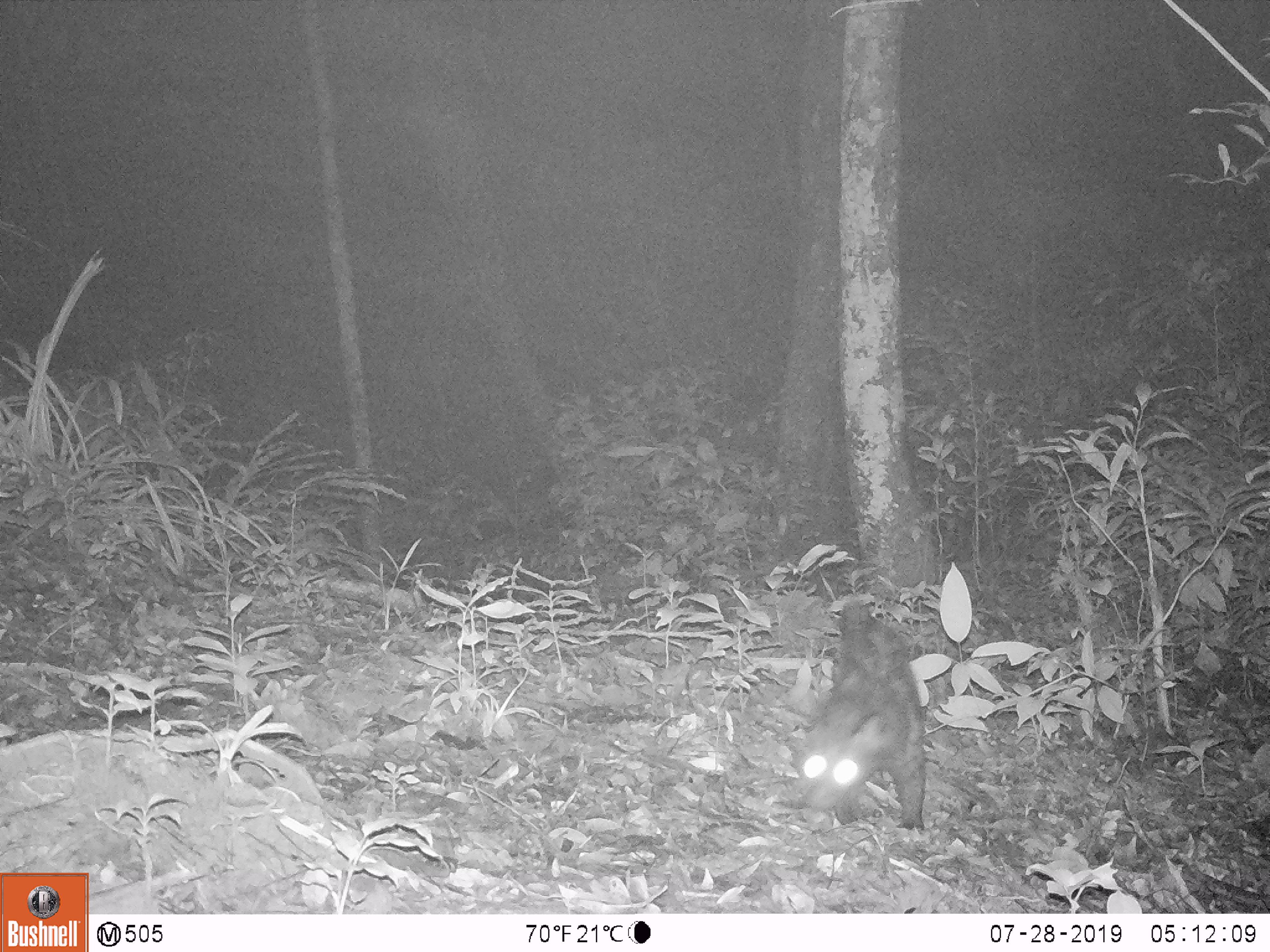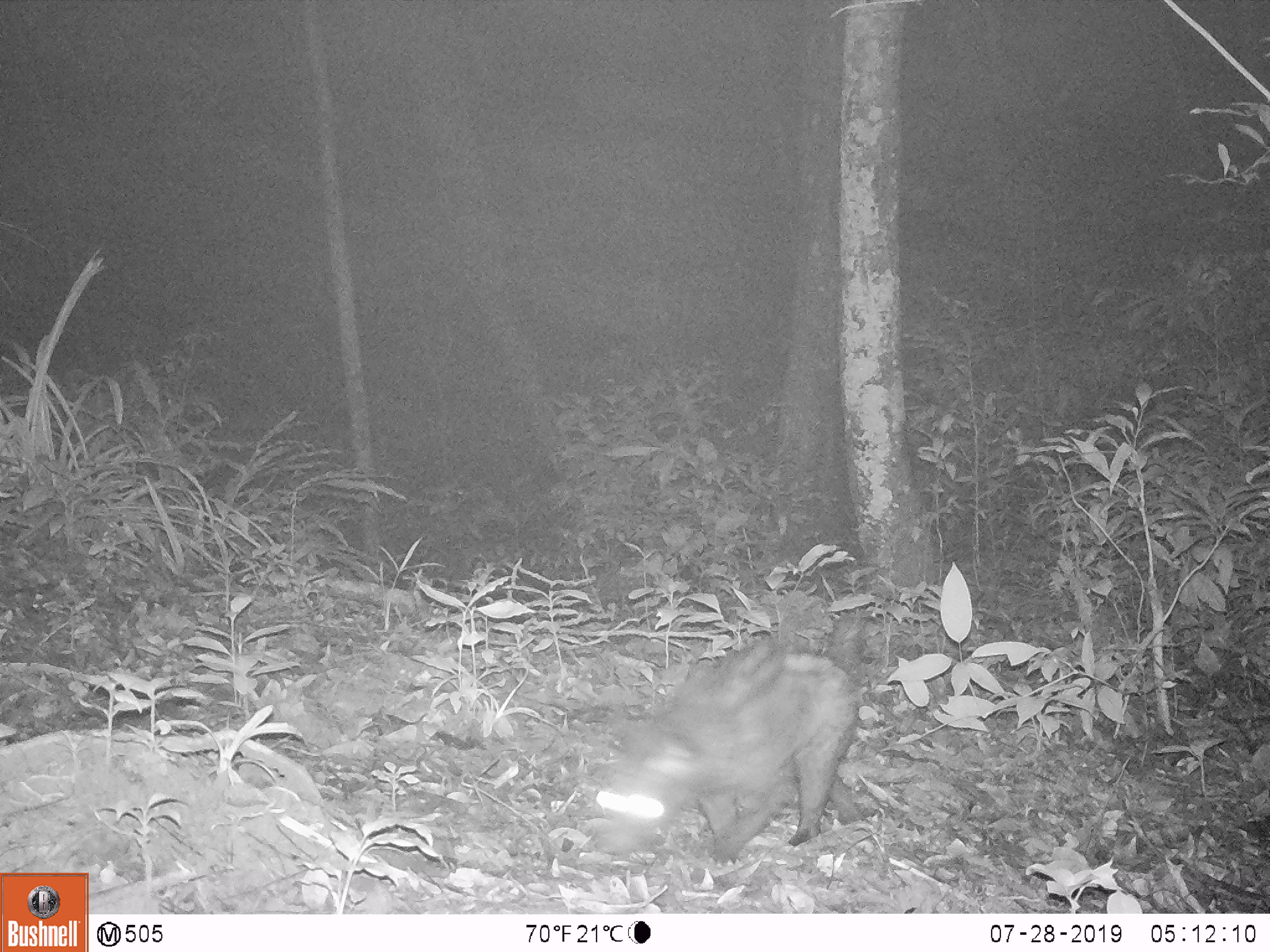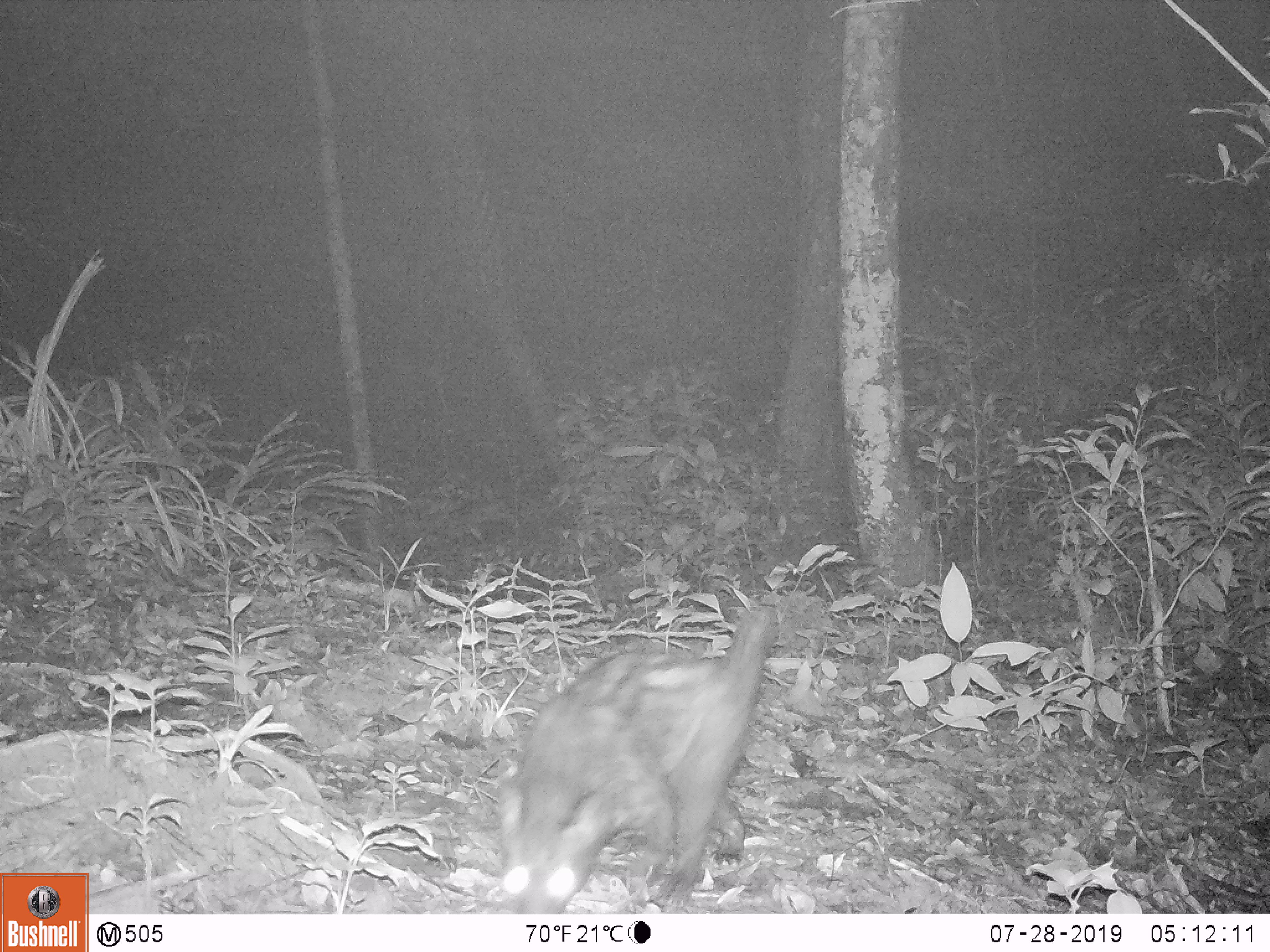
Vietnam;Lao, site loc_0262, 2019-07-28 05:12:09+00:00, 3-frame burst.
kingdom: Animalia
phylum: Chordata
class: Mammalia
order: Carnivora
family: Viverridae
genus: Paradoxurus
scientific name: Paradoxurus hermaphroditus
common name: common palm civet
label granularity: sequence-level